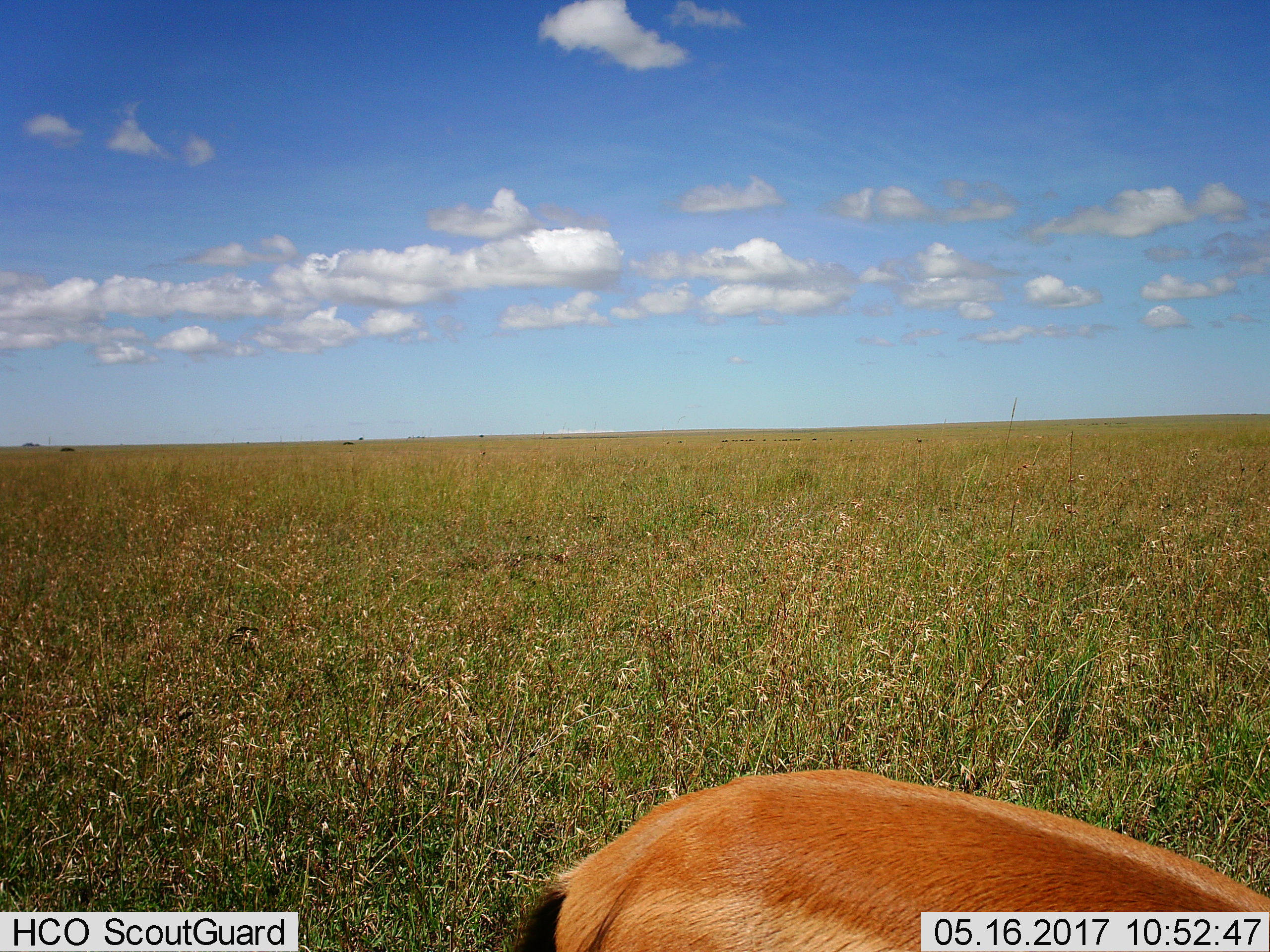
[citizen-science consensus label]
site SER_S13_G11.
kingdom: Animalia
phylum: Chordata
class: Mammalia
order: Artiodactyla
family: Bovidae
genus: Eudorcas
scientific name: Eudorcas thomsonii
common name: thomson's gazelle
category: gazellethomsons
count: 1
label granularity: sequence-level